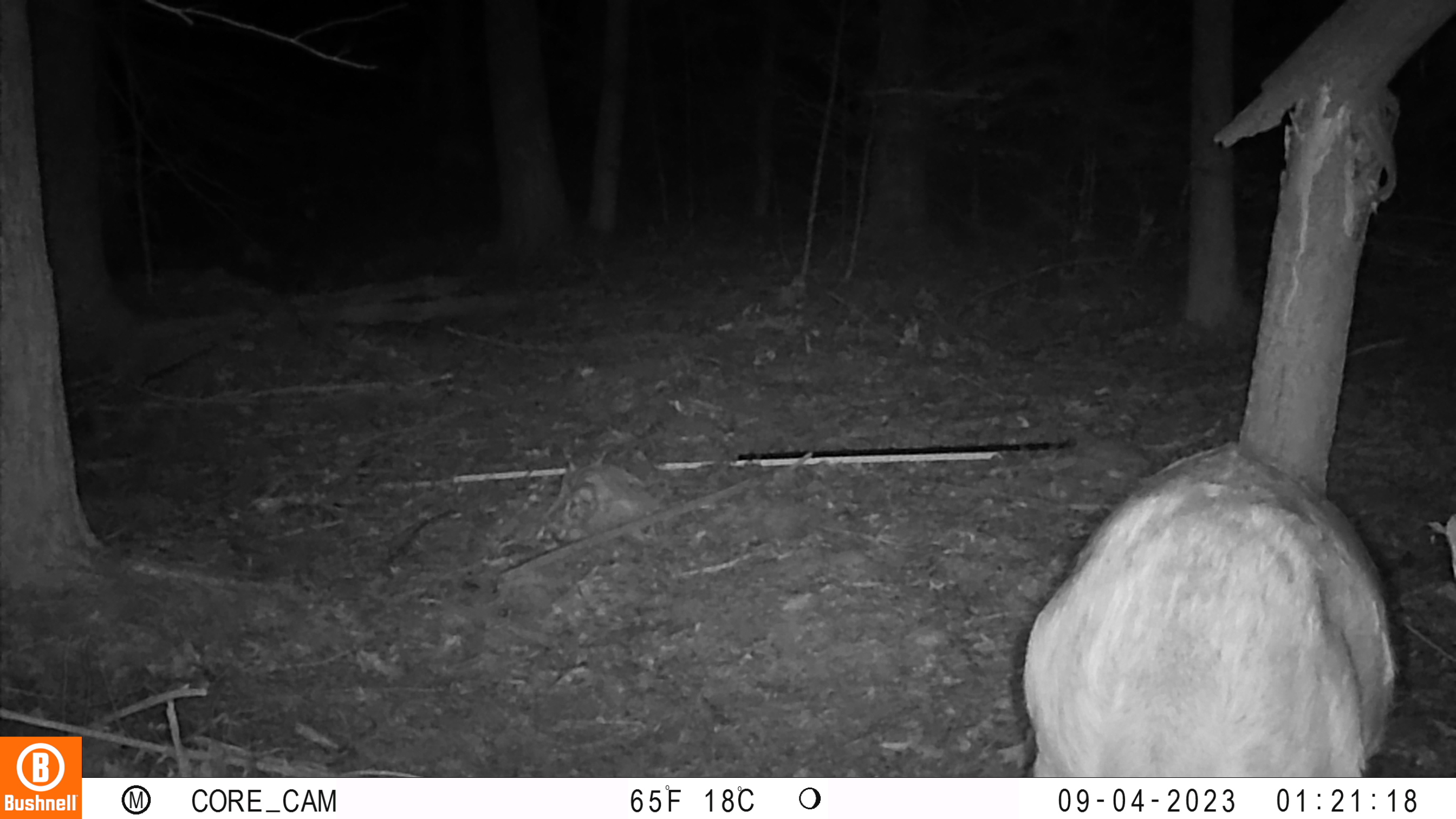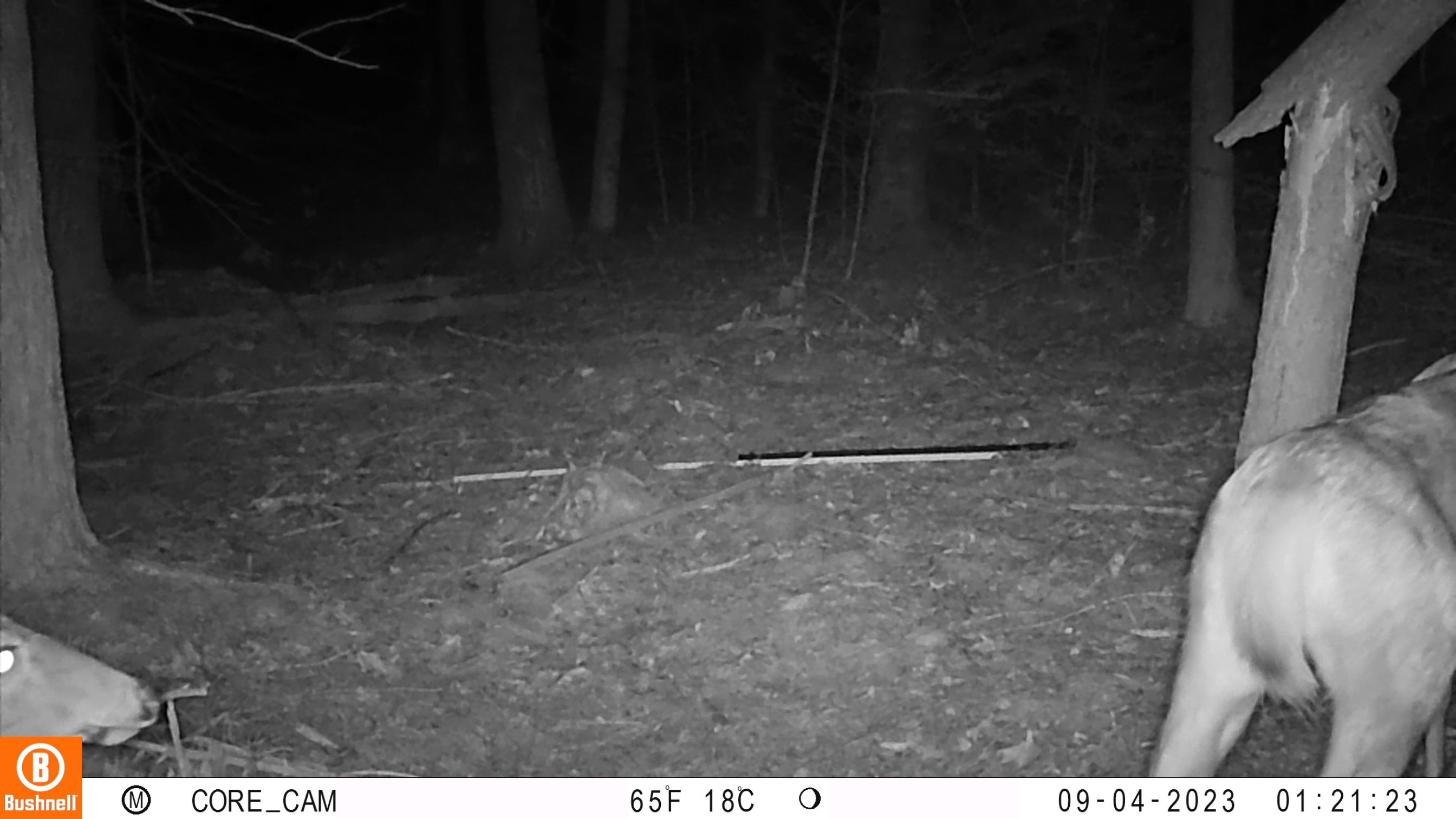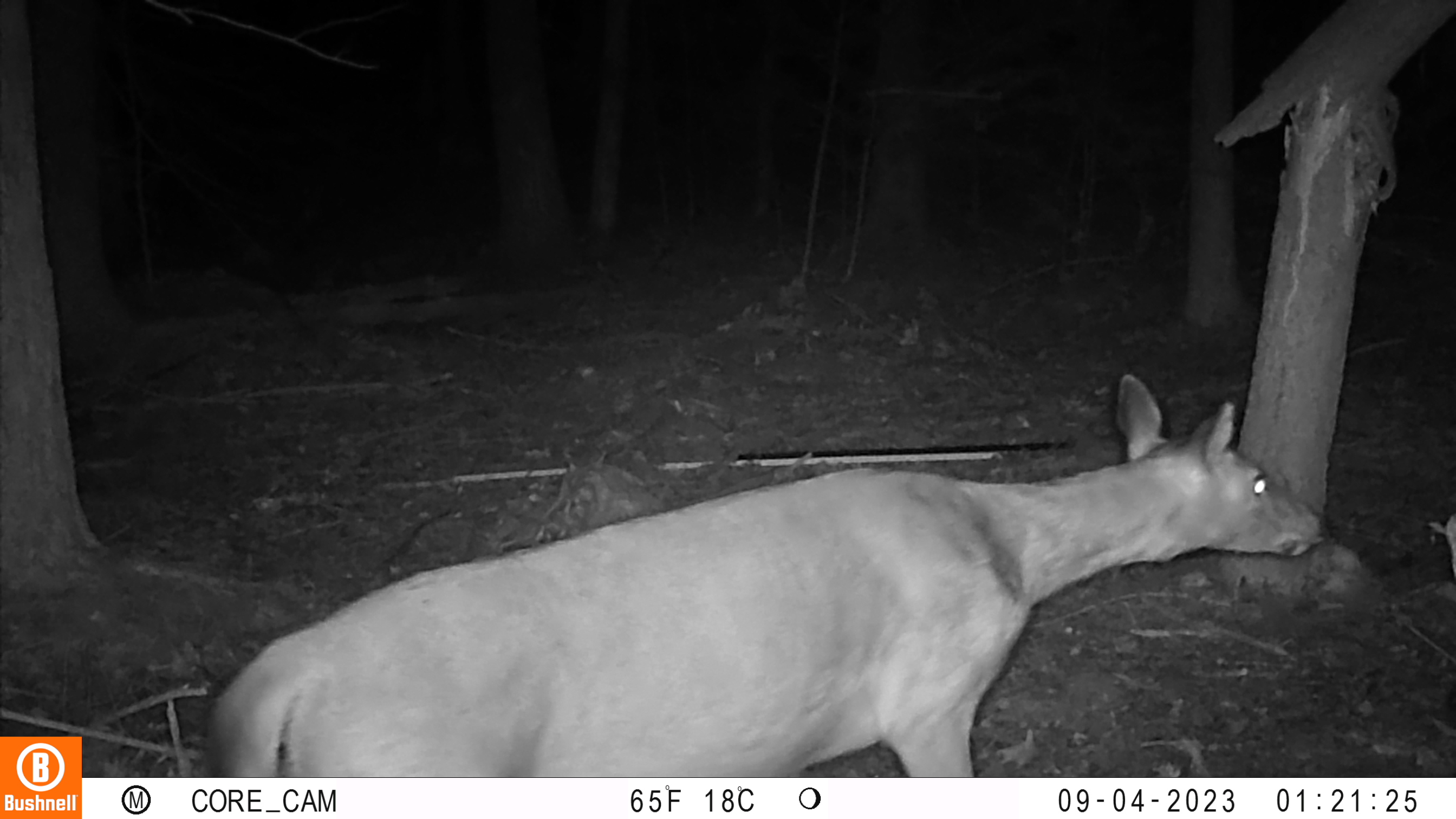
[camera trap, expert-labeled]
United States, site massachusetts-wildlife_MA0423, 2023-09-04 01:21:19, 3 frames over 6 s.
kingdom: Animalia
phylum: Chordata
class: Mammalia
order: Artiodactyla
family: Cervidae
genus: Odocoileus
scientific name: Odocoileus virginianus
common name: white-tailed deer